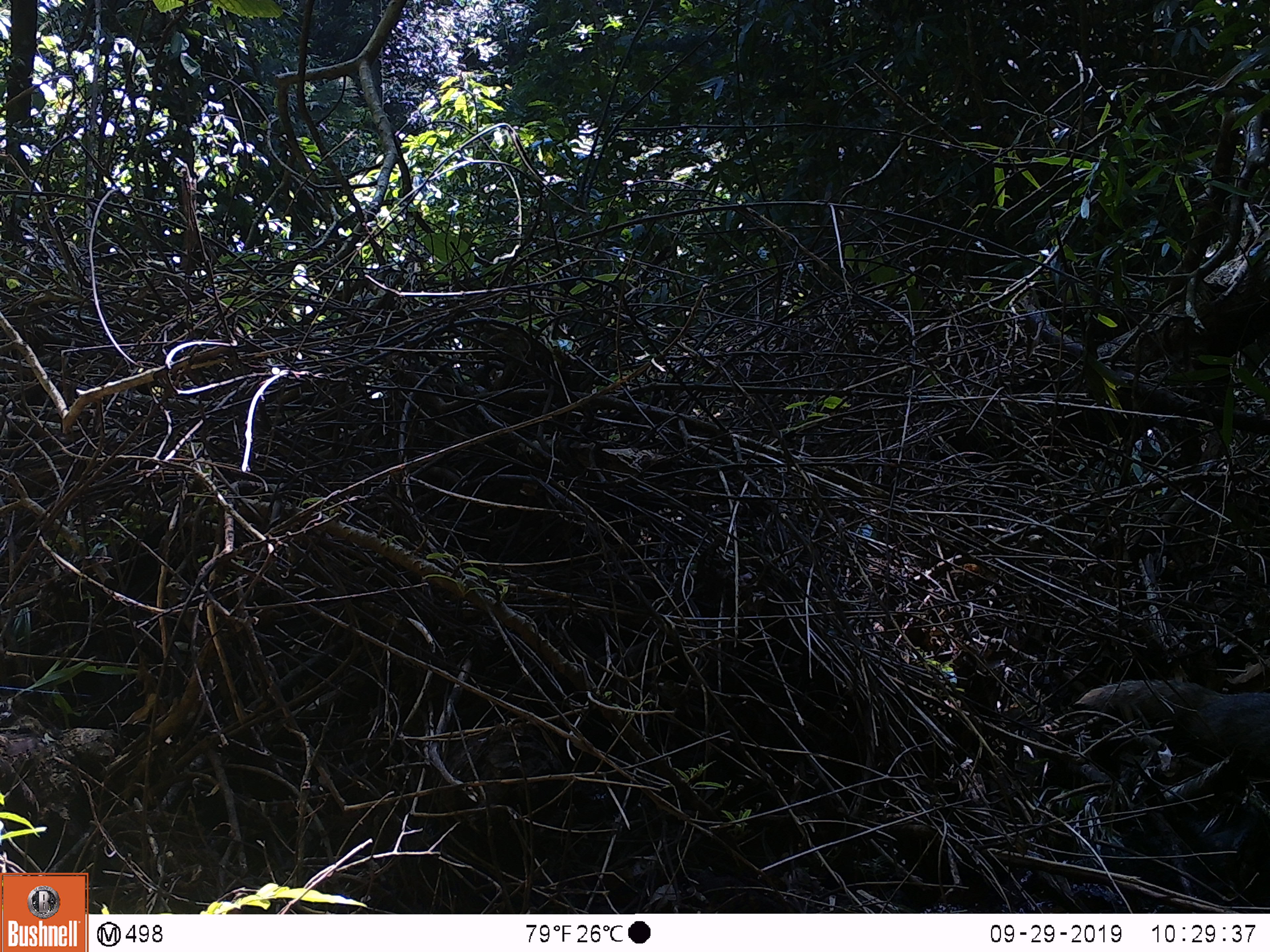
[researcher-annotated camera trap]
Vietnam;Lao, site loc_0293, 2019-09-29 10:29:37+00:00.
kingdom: Animalia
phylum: Chordata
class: Mammalia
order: Carnivora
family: Herpestidae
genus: Urva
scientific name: Urva urva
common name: crab-eating mongoose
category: crab eating mongoose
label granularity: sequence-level